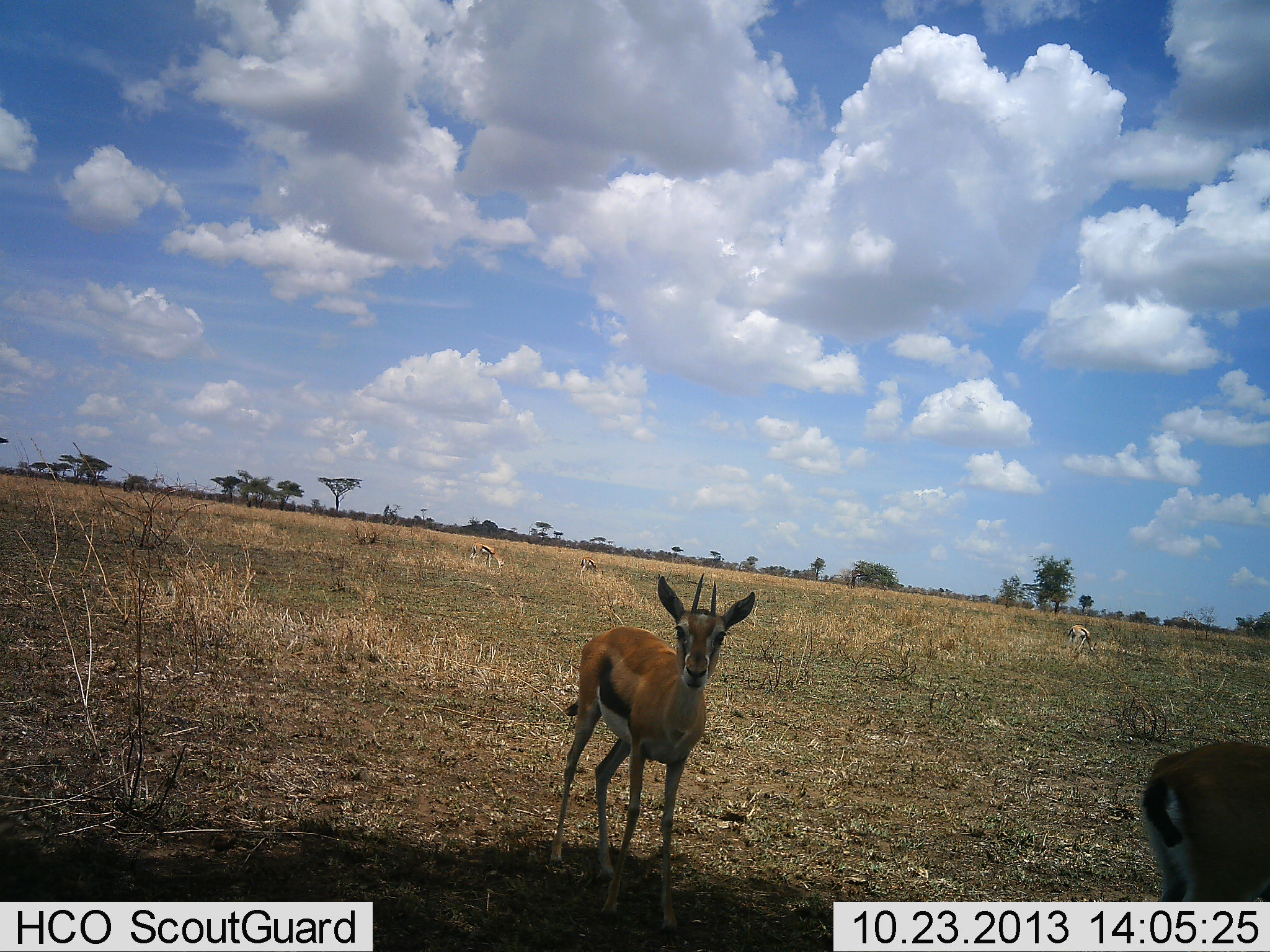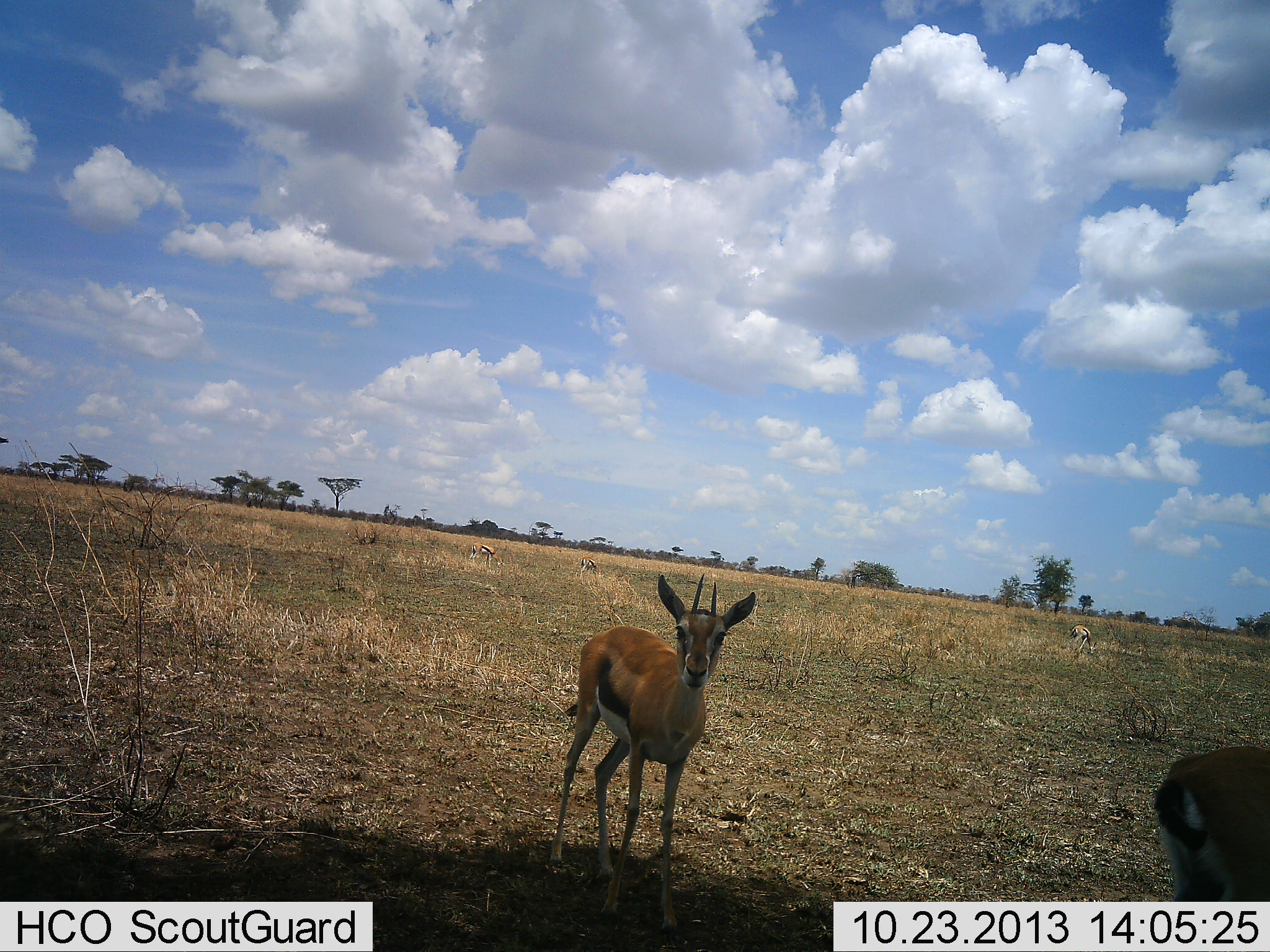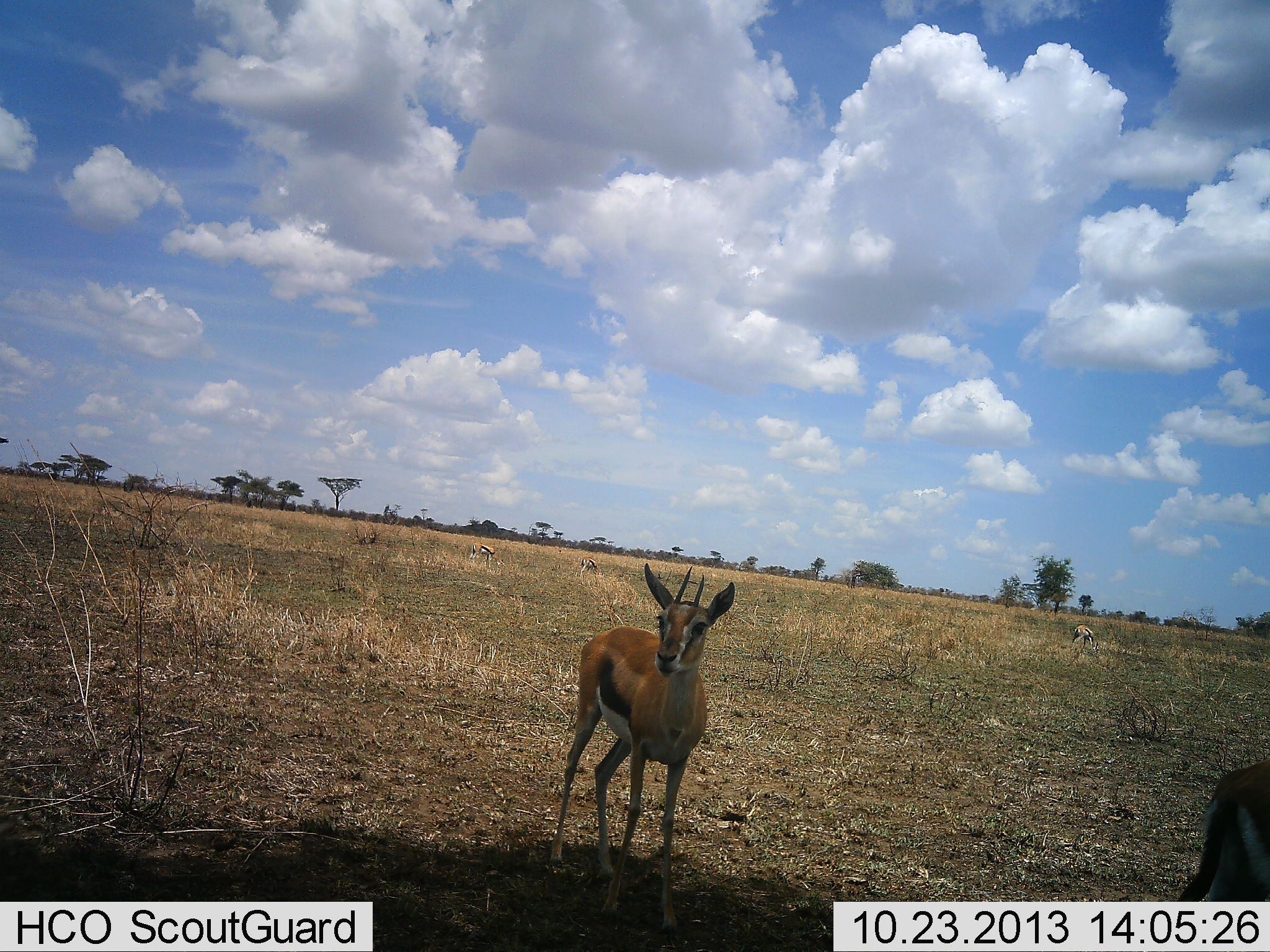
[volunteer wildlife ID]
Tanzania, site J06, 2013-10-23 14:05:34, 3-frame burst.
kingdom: Animalia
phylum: Chordata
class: Mammalia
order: Artiodactyla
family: Bovidae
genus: Eudorcas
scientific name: Eudorcas thomsonii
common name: thomson's gazelle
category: gazellethomsons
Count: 4.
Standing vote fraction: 100%.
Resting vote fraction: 18%.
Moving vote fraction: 18%.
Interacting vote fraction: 0%.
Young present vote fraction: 0%.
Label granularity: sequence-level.